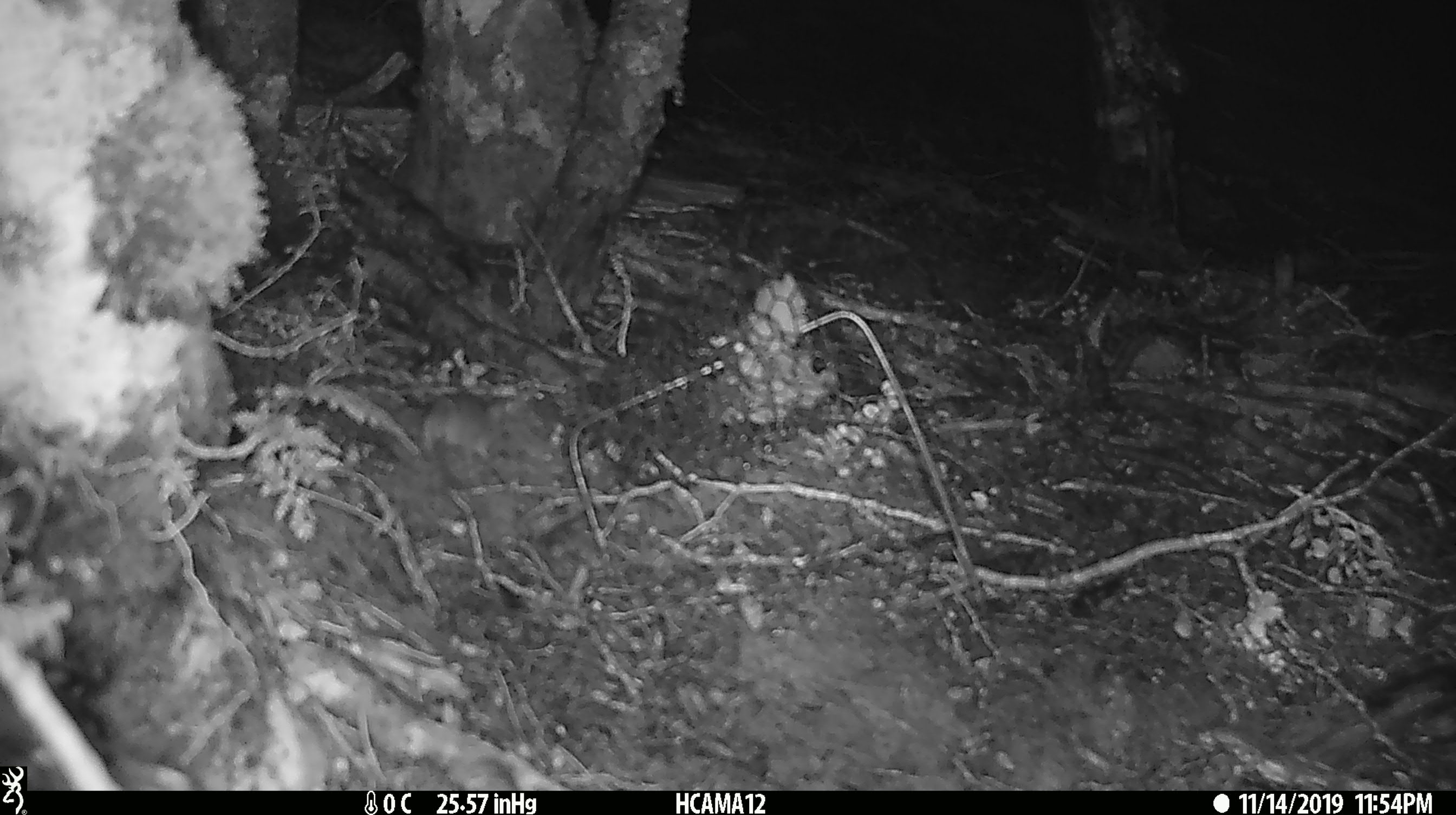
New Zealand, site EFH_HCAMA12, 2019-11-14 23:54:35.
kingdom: Animalia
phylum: Chordata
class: Mammalia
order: Rodentia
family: Muridae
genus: Mus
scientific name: Mus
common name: mouse